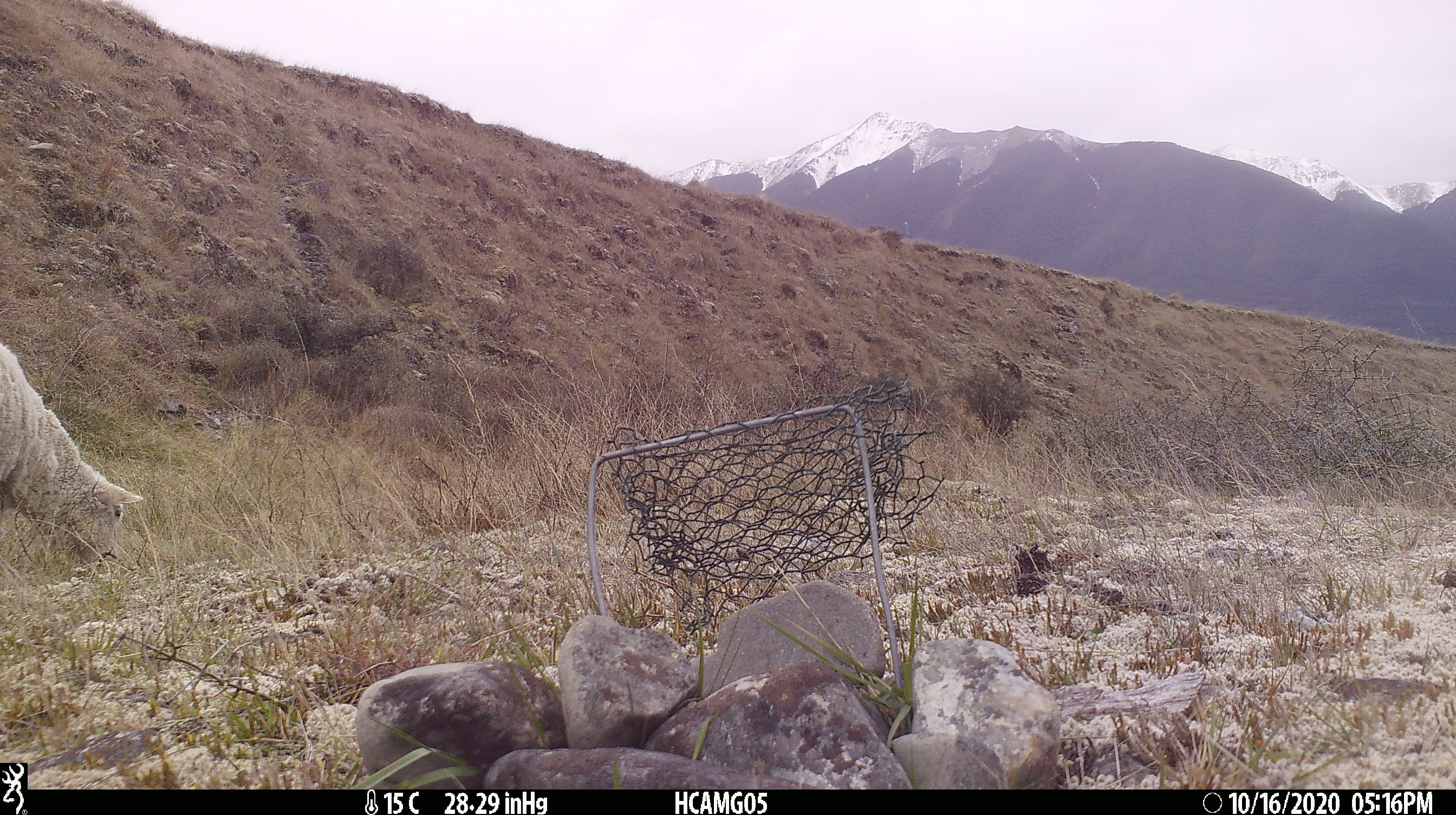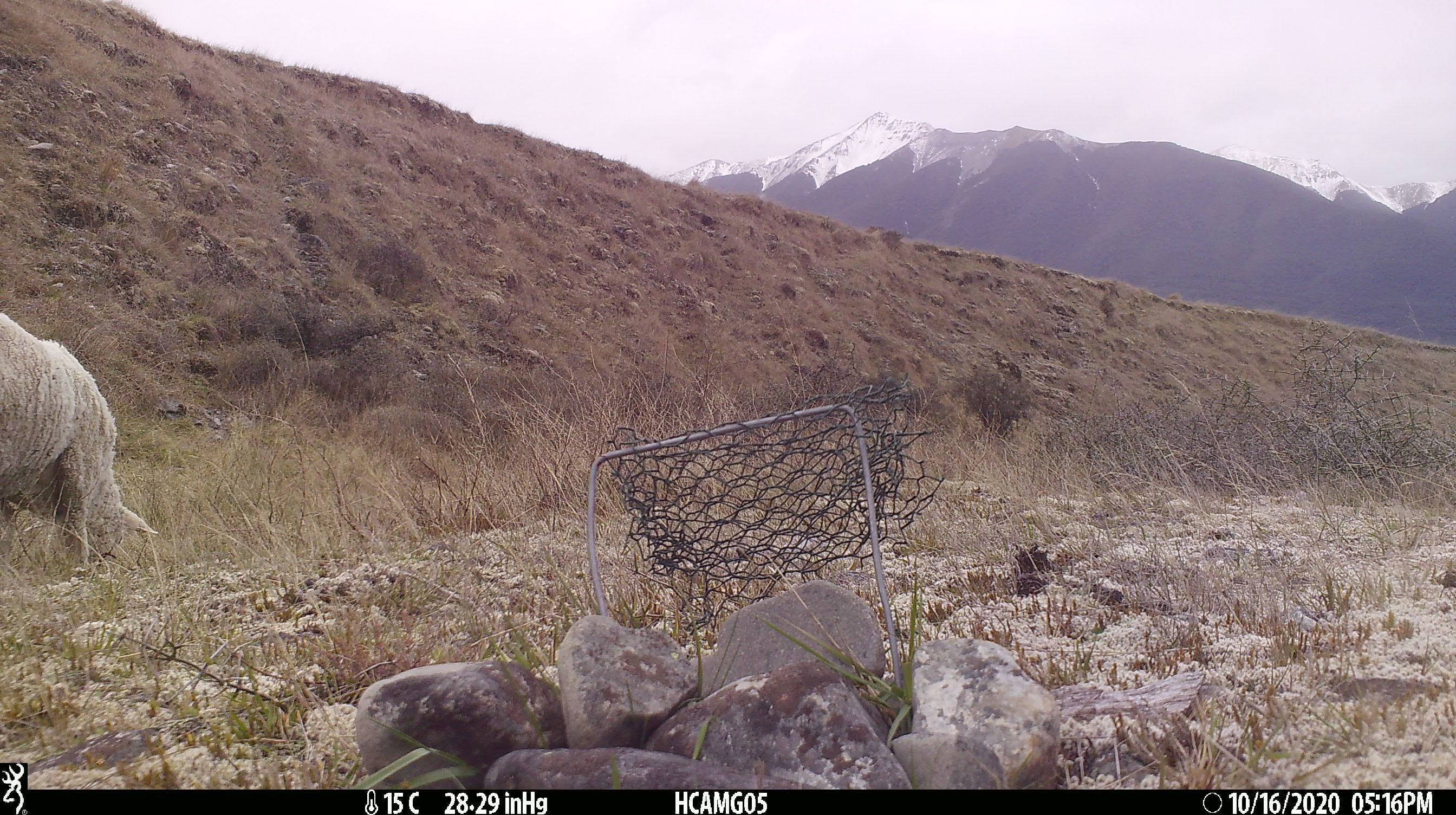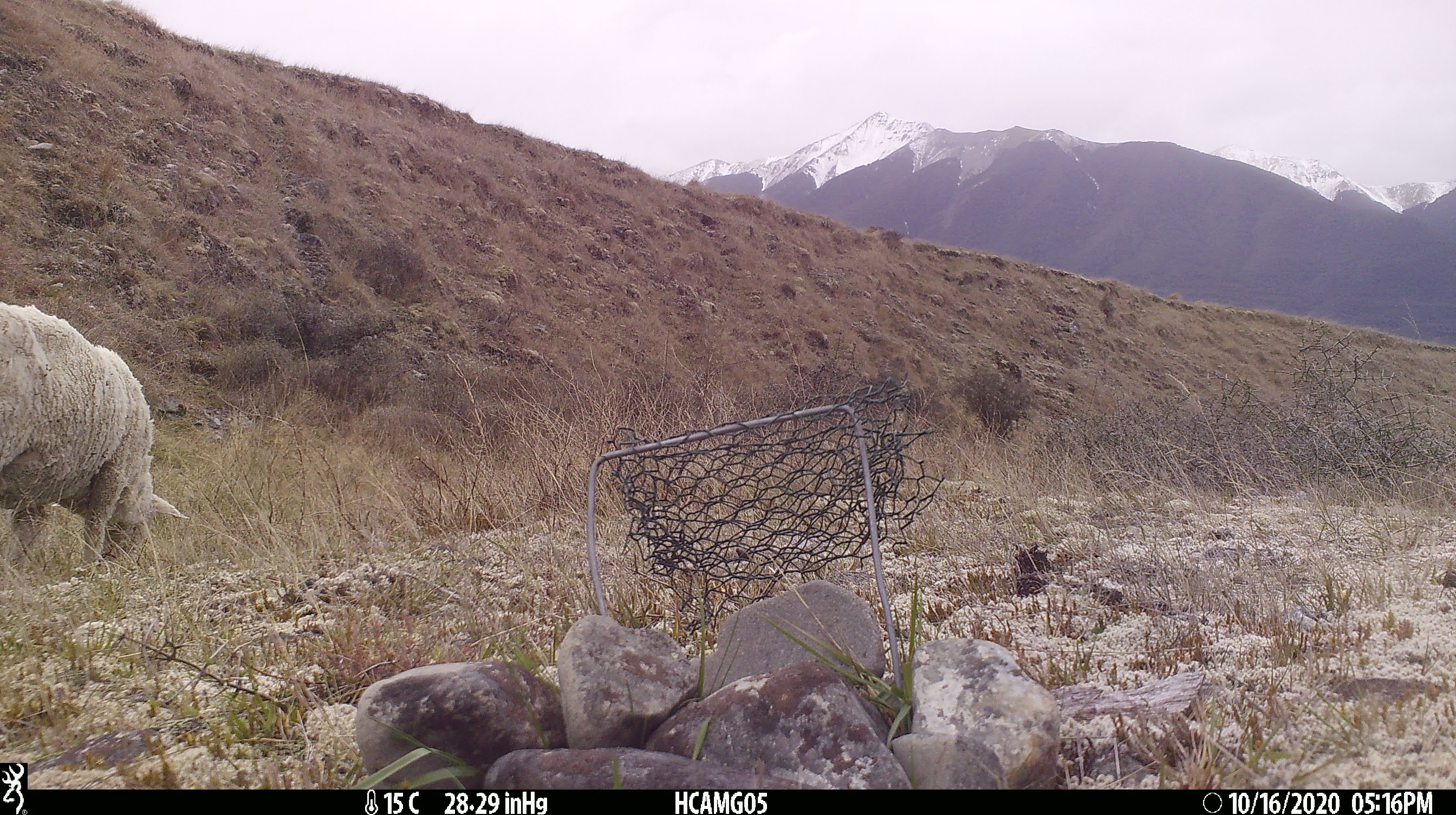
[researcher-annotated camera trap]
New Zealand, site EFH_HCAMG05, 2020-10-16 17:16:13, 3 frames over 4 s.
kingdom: Animalia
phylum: Chordata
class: Mammalia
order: Artiodactyla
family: Bovidae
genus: Ovis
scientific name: Ovis aries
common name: domestic sheep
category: sheep